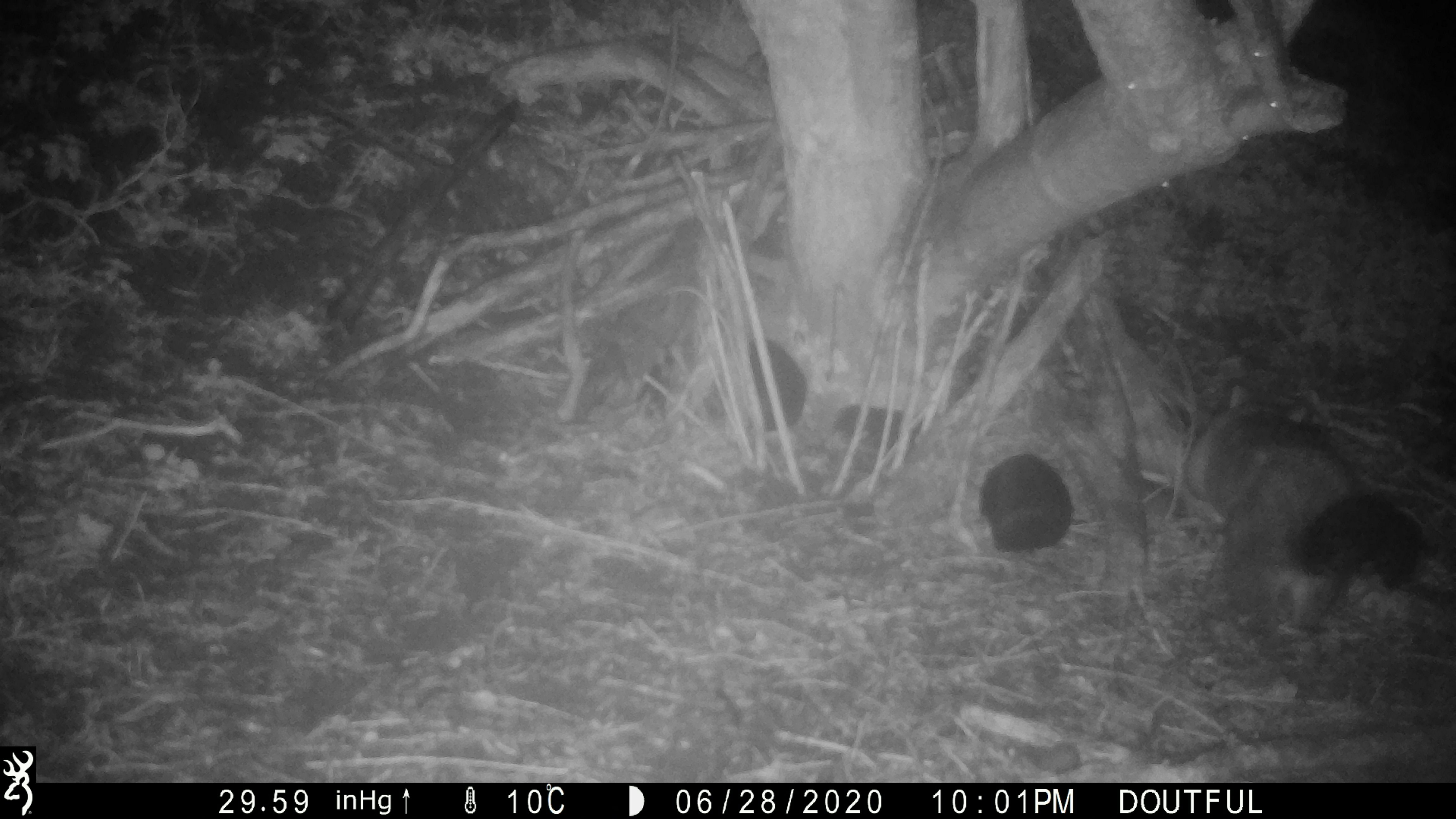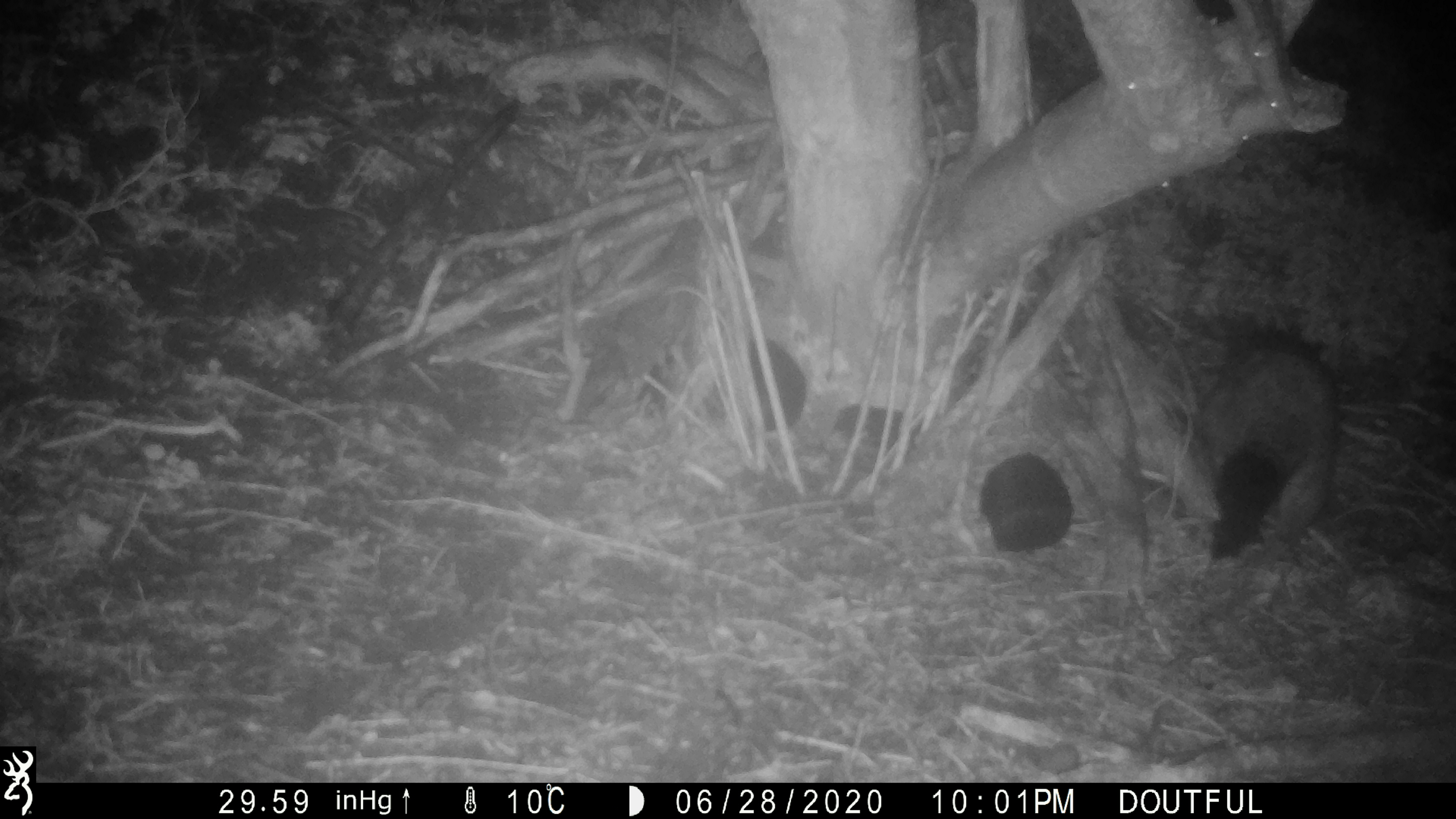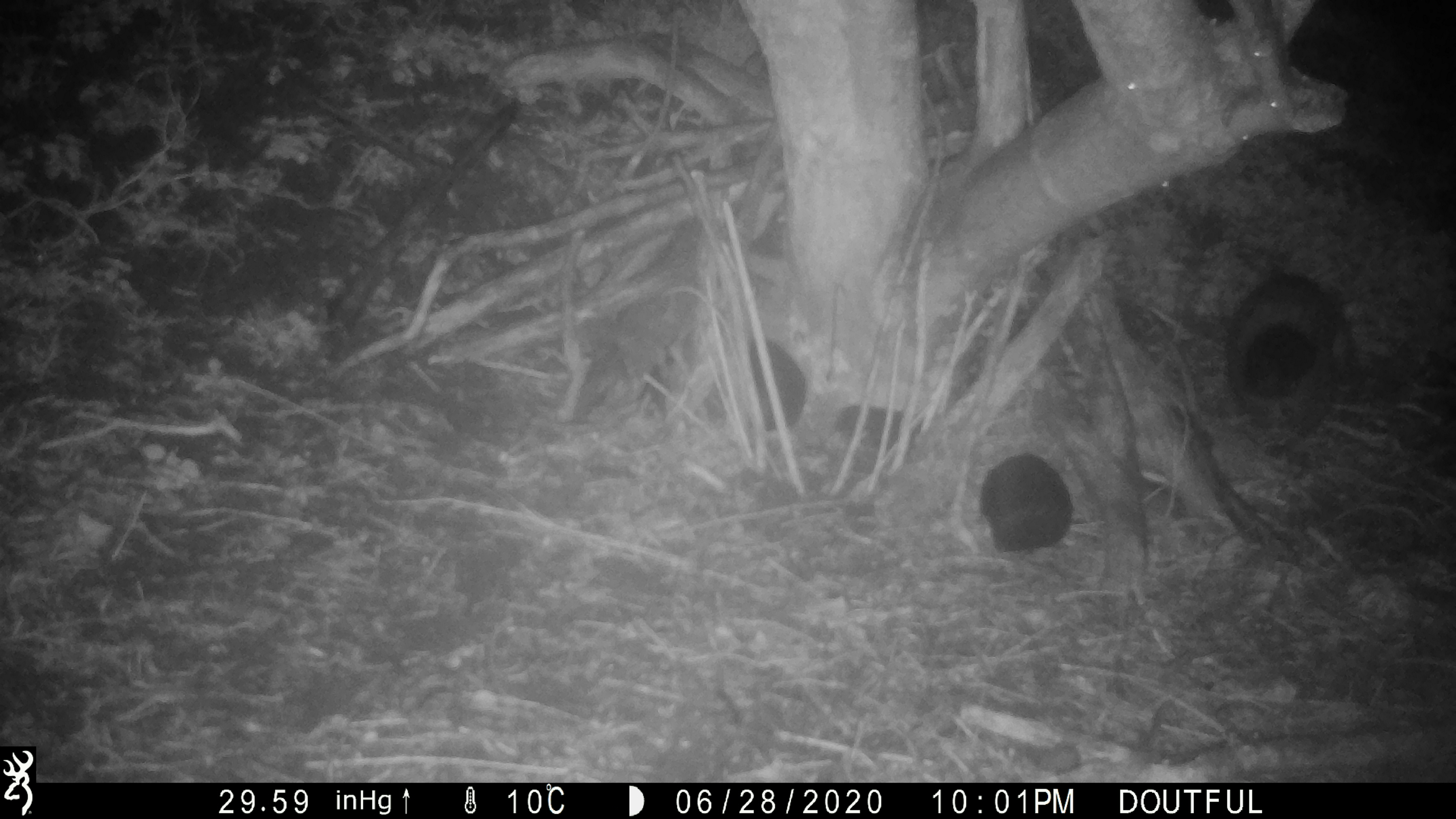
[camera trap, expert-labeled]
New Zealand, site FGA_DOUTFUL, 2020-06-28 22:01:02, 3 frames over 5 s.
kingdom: Animalia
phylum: Chordata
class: Mammalia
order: Diprotodontia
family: Phalangeridae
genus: Trichosurus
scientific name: Trichosurus vulpecula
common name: common brushtail possum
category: possum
Possum (common brushtail possum) (Trichosurus vulpecula).